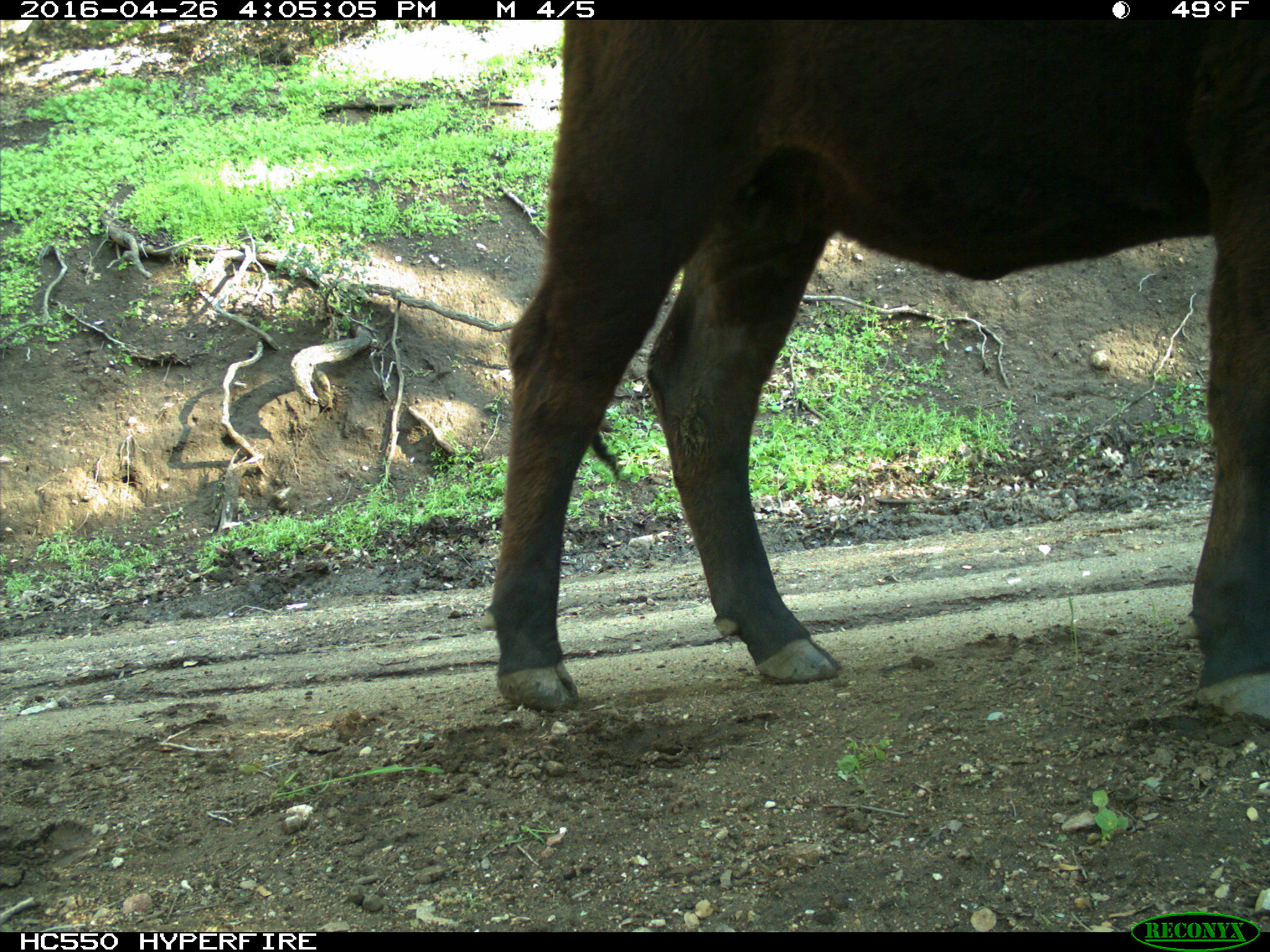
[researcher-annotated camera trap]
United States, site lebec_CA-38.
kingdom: Animalia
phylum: Chordata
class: Mammalia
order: Artiodactyla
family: Bovidae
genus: Bos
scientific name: Bos taurus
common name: domestic cow